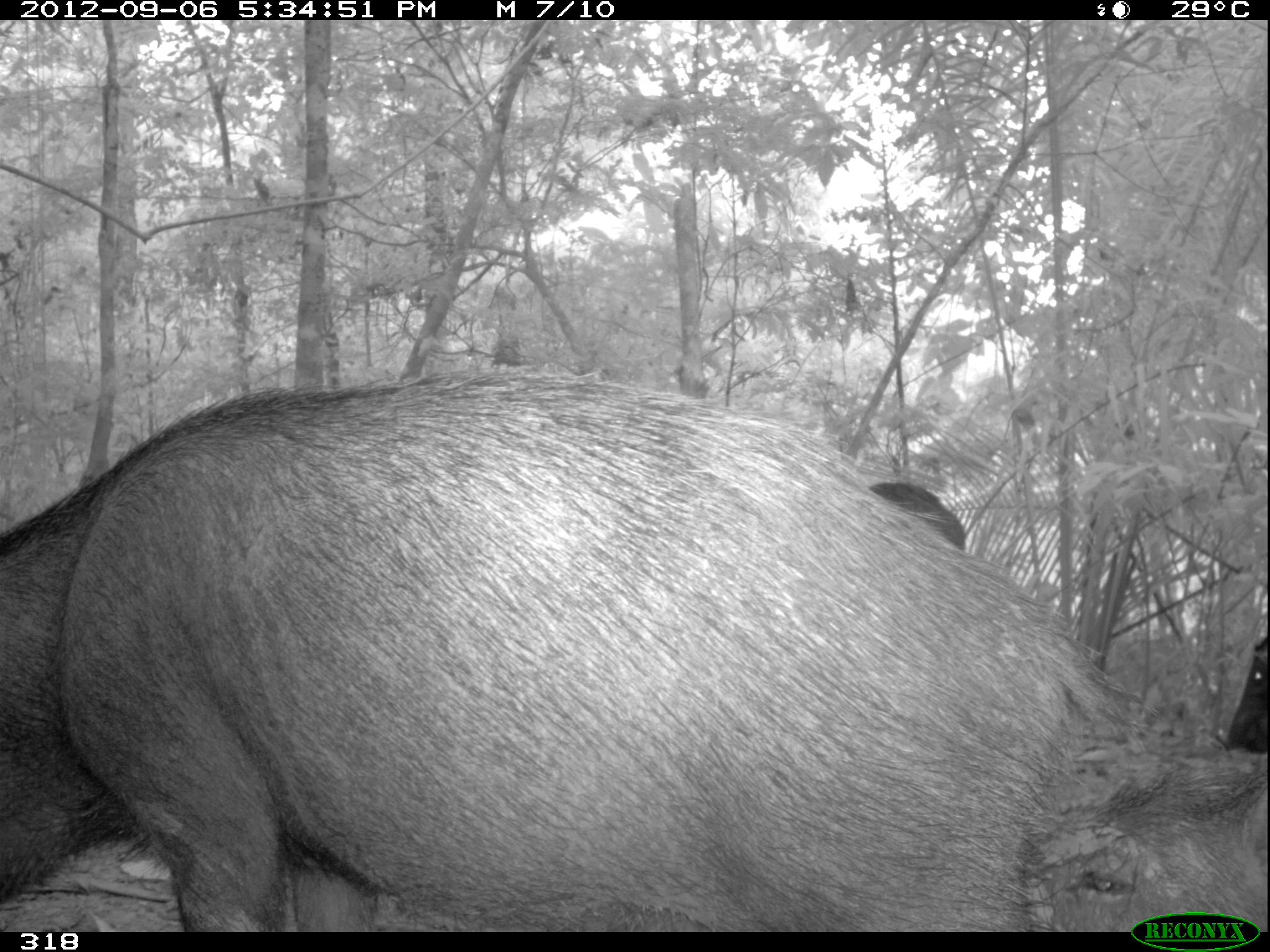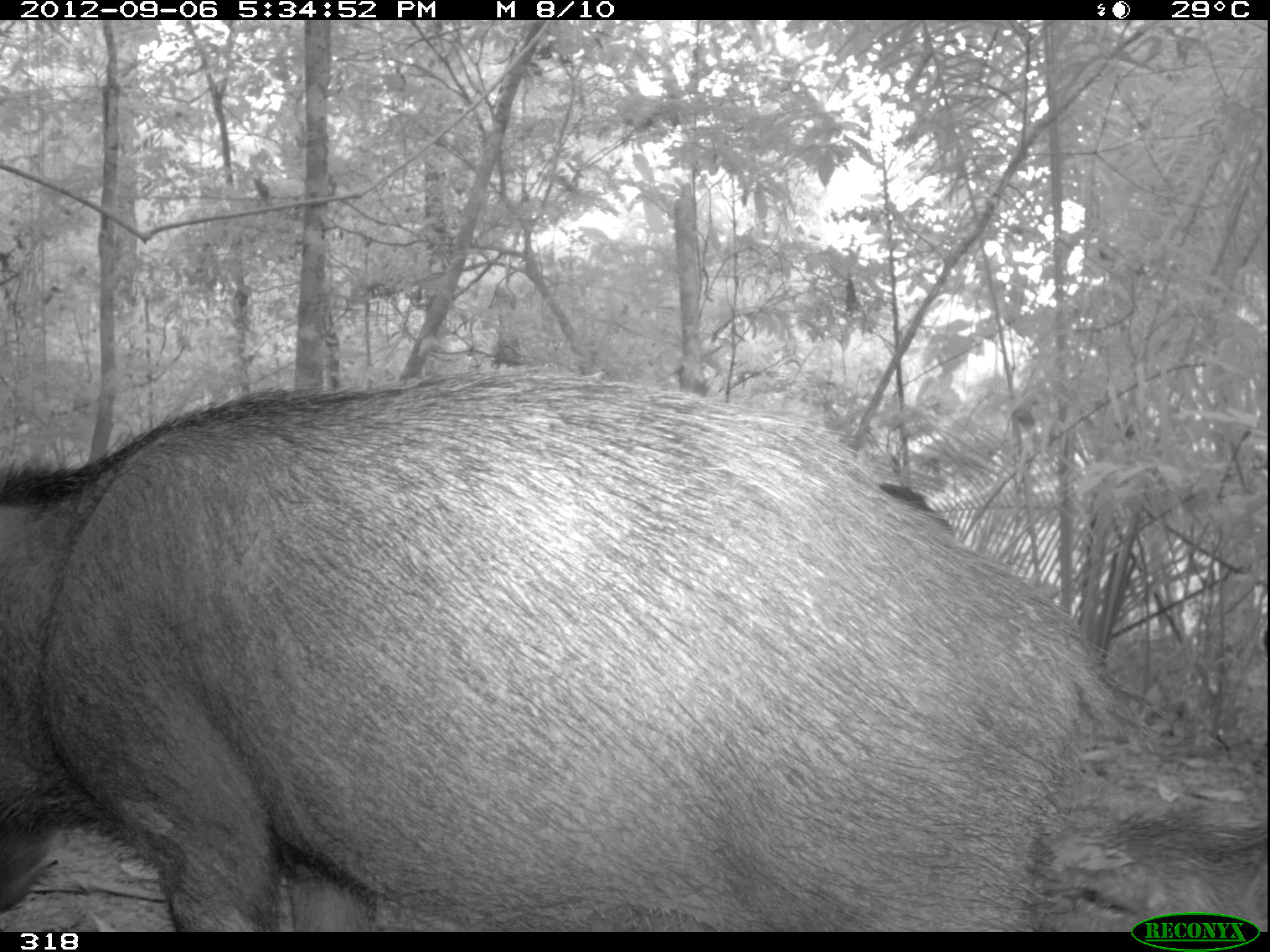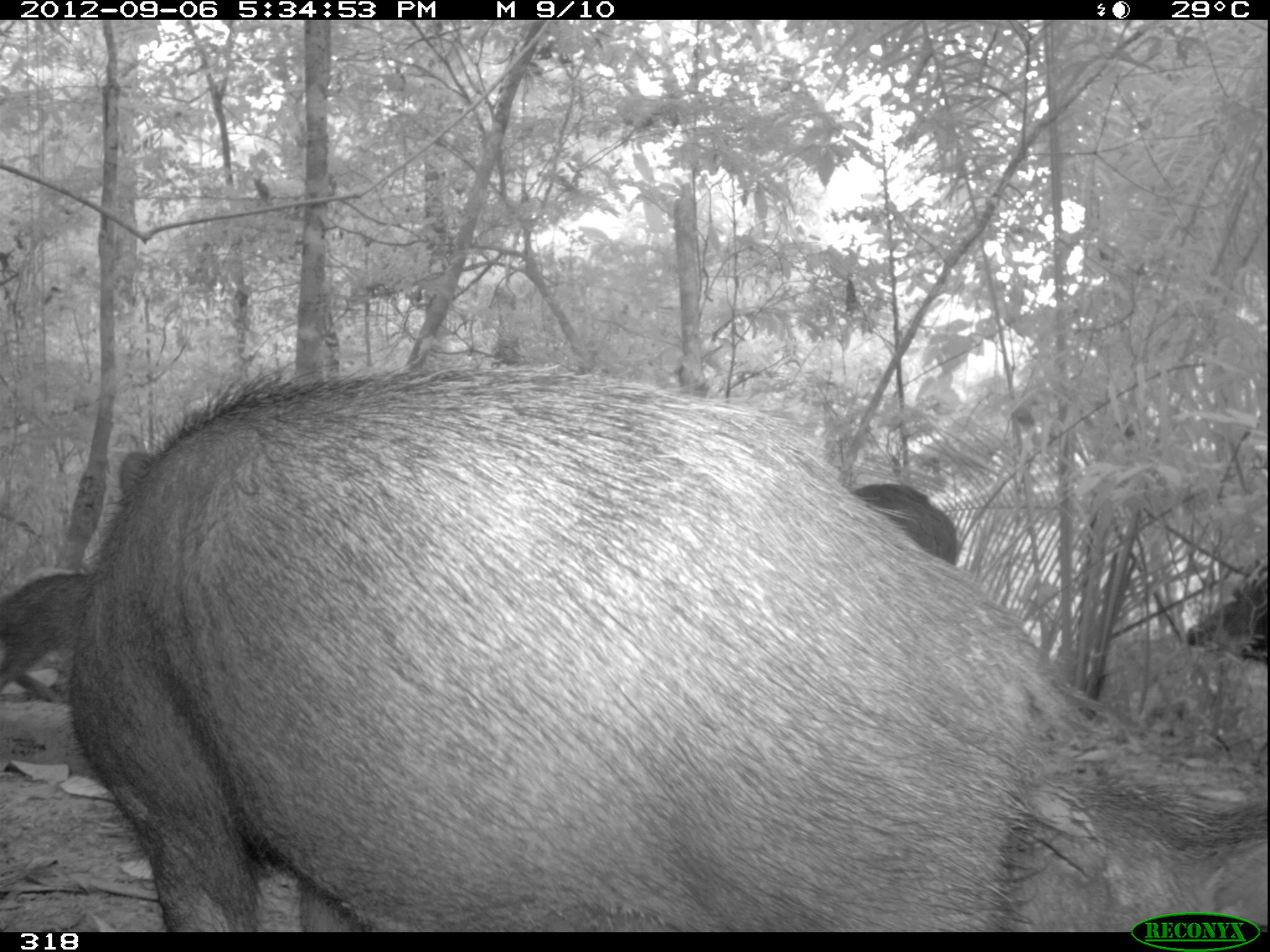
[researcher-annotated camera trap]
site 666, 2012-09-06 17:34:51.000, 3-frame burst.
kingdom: Animalia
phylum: Chordata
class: Mammalia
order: Artiodactyla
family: Tayassuidae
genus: Tayassu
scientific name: Tayassu pecari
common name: white-lipped peccary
Tayassu pecari (white-lipped peccary).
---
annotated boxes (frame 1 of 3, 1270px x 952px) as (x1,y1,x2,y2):
tayassu pecari: (0,365,1146,932); (1020,759,1266,929); (1218,626,1268,754); (872,478,967,545)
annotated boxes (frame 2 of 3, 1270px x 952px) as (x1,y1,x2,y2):
tayassu pecari: (0,356,1263,926); (1045,799,1262,928); (872,472,962,552)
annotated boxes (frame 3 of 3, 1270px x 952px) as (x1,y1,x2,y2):
tayassu pecari: (0,356,1264,926); (1044,764,1266,928); (1168,542,1270,695); (0,573,96,702); (856,477,967,571)